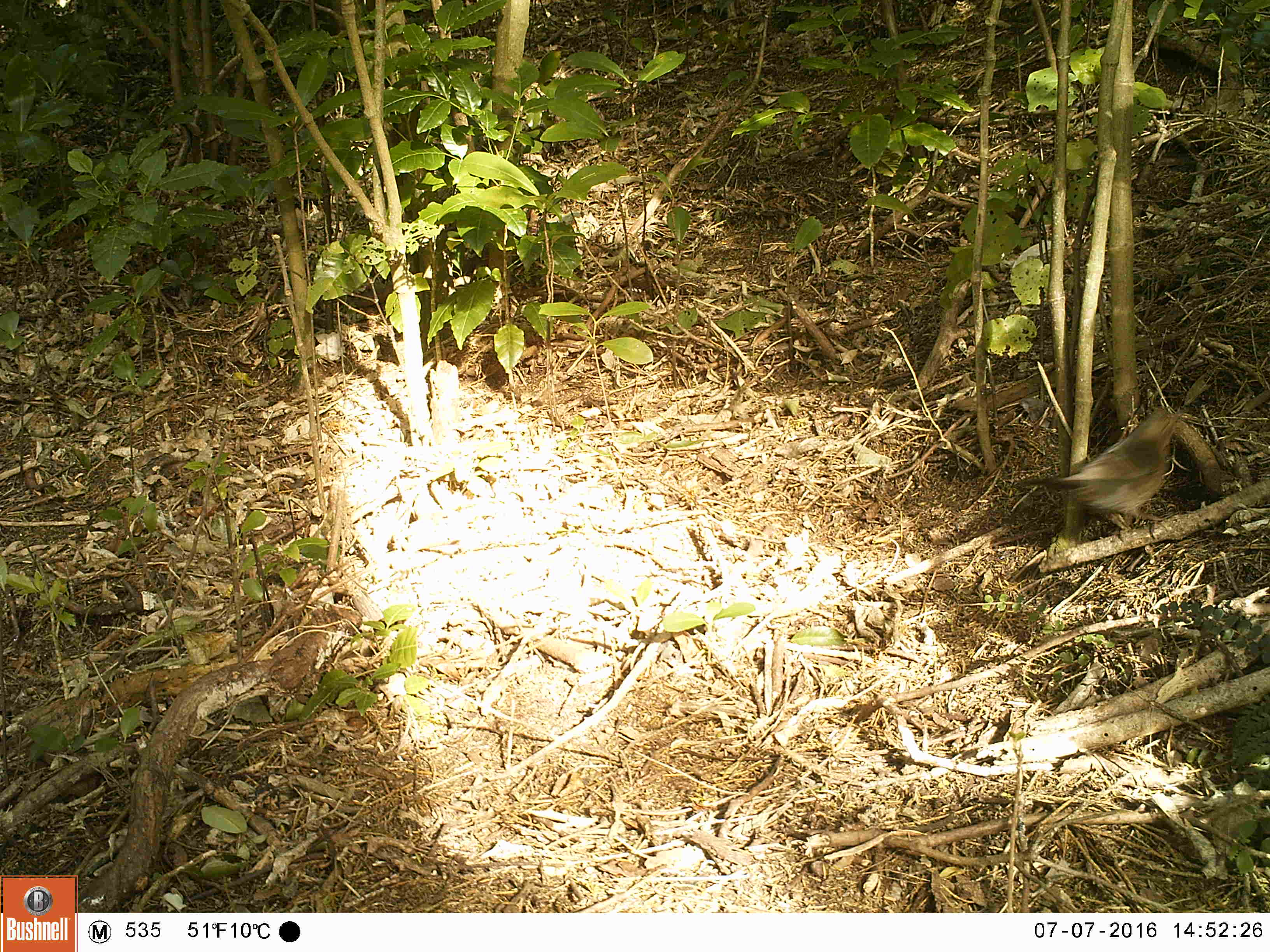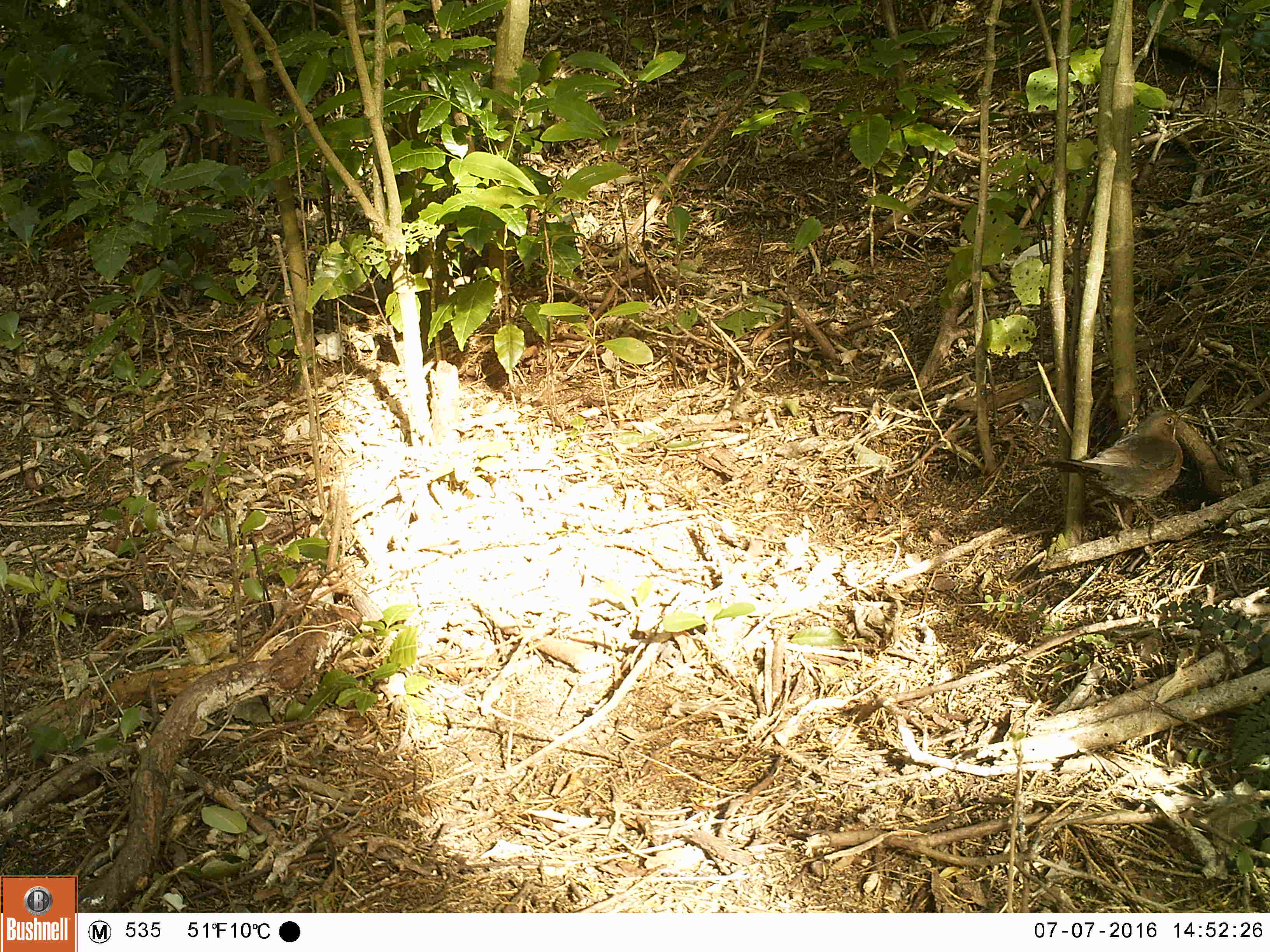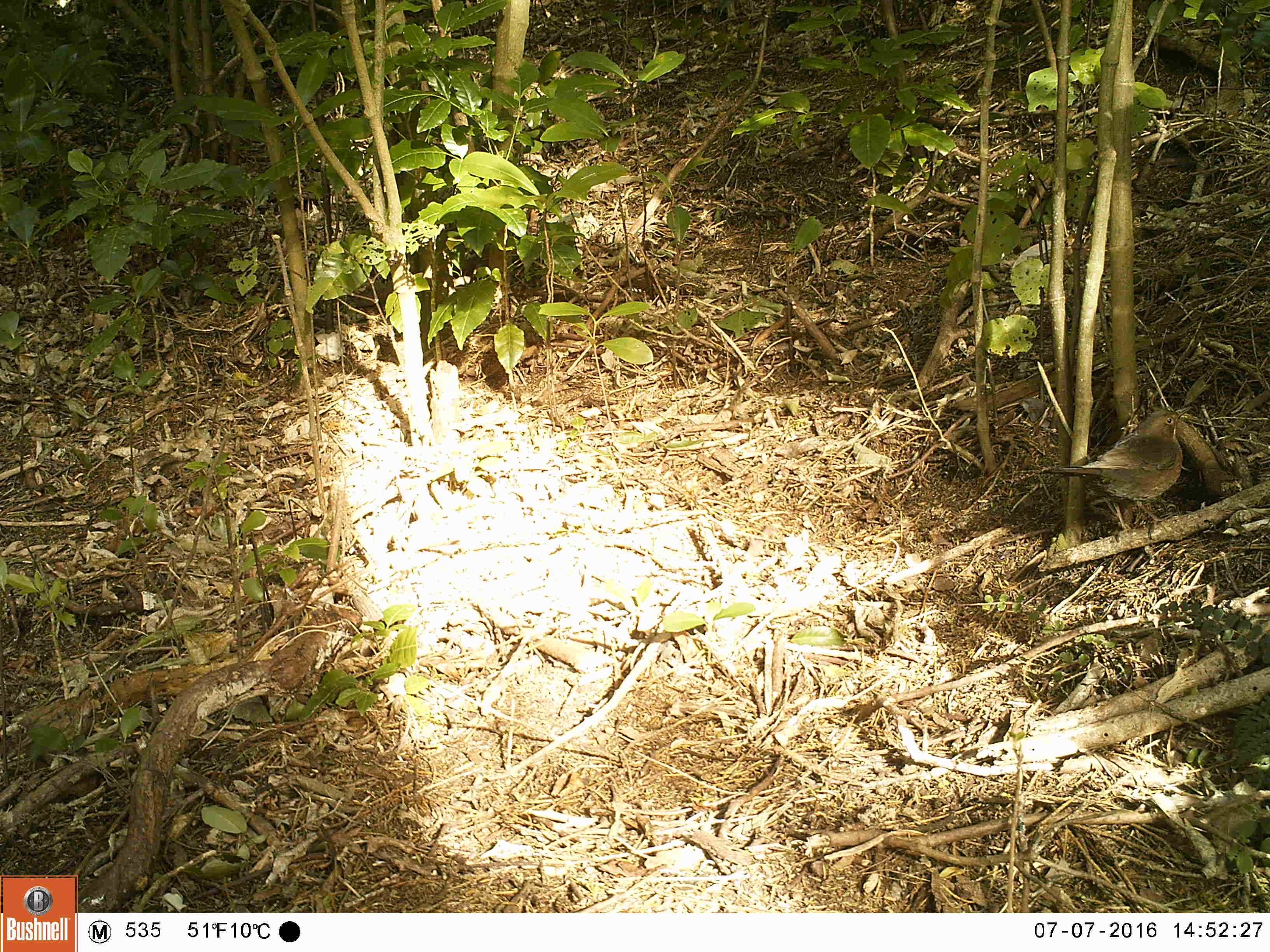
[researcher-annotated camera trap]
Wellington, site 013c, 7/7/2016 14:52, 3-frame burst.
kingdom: Animalia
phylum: Chordata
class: Aves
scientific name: Aves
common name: bird